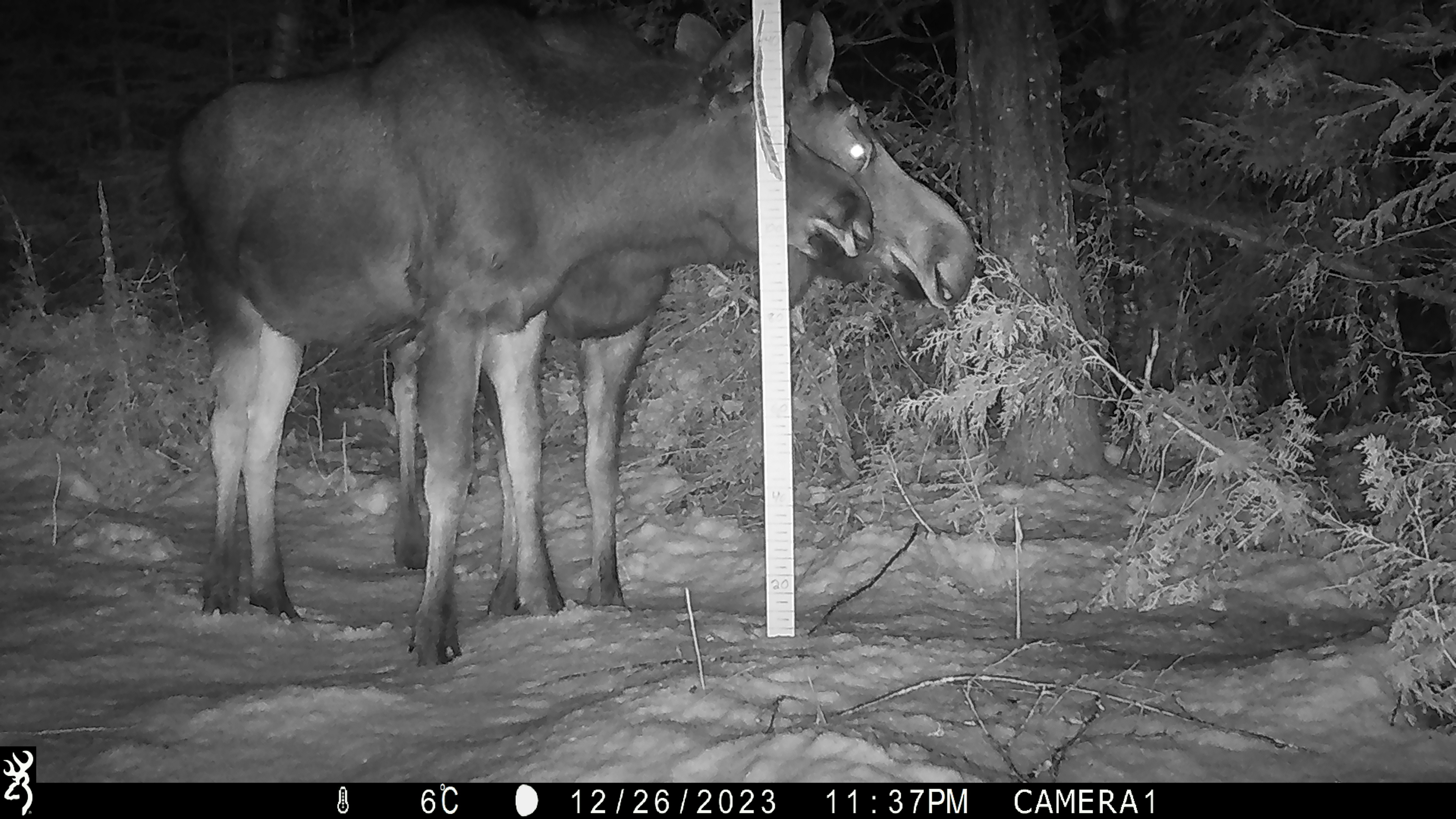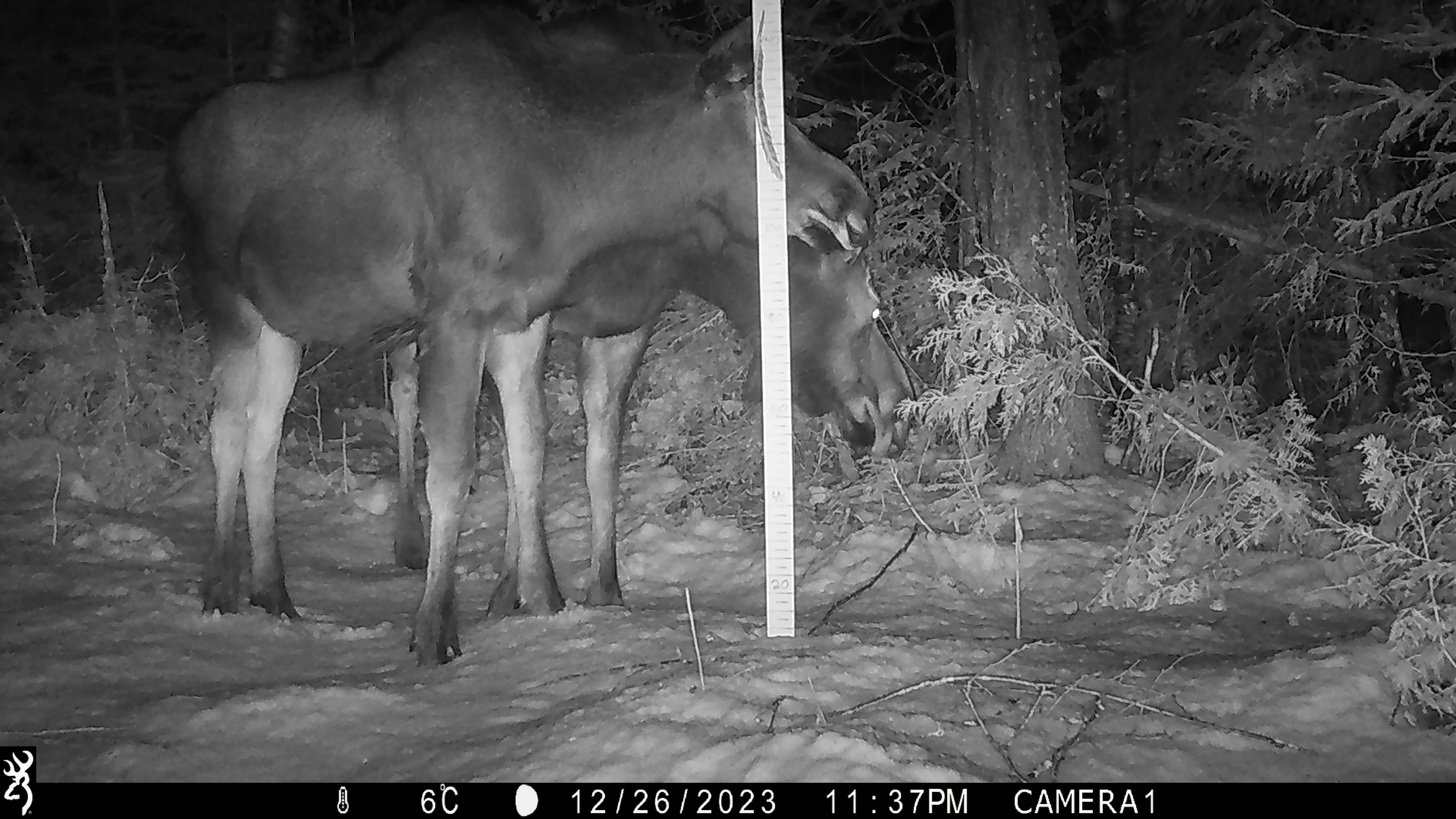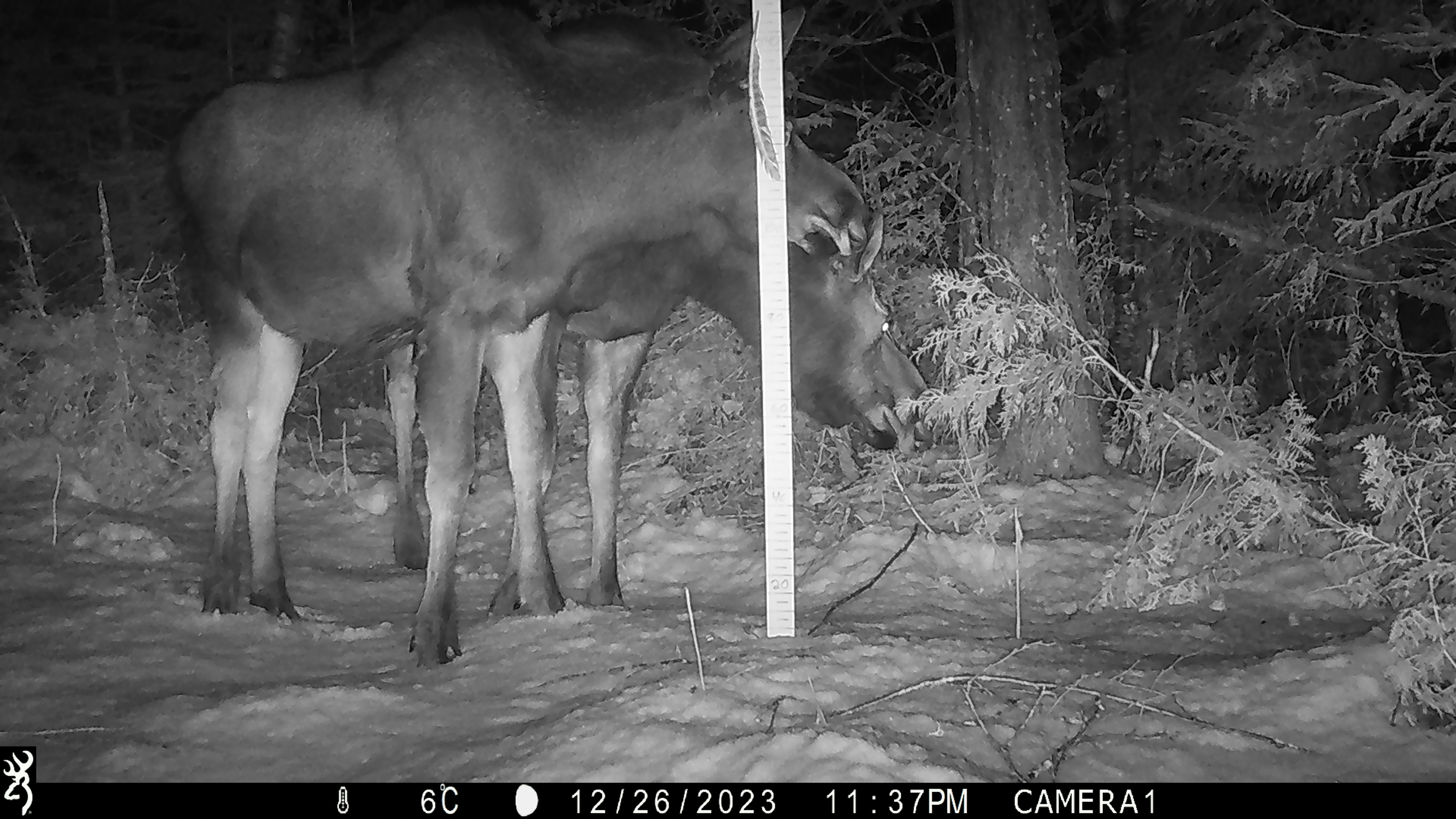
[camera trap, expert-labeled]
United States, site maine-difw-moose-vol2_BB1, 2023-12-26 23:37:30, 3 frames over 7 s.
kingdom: Animalia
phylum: Chordata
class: Mammalia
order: Artiodactyla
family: Cervidae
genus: Alces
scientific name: Alces alces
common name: moose